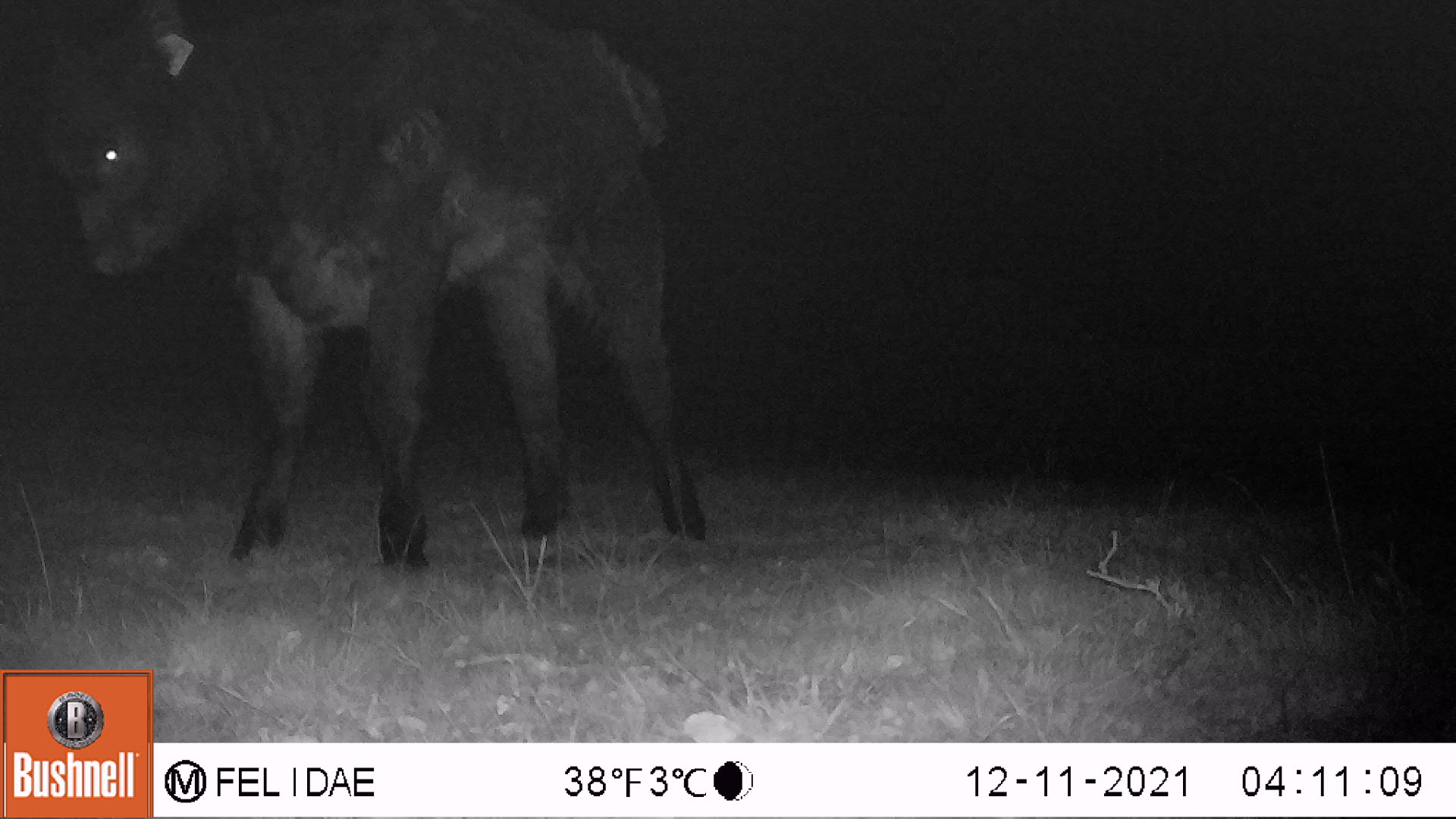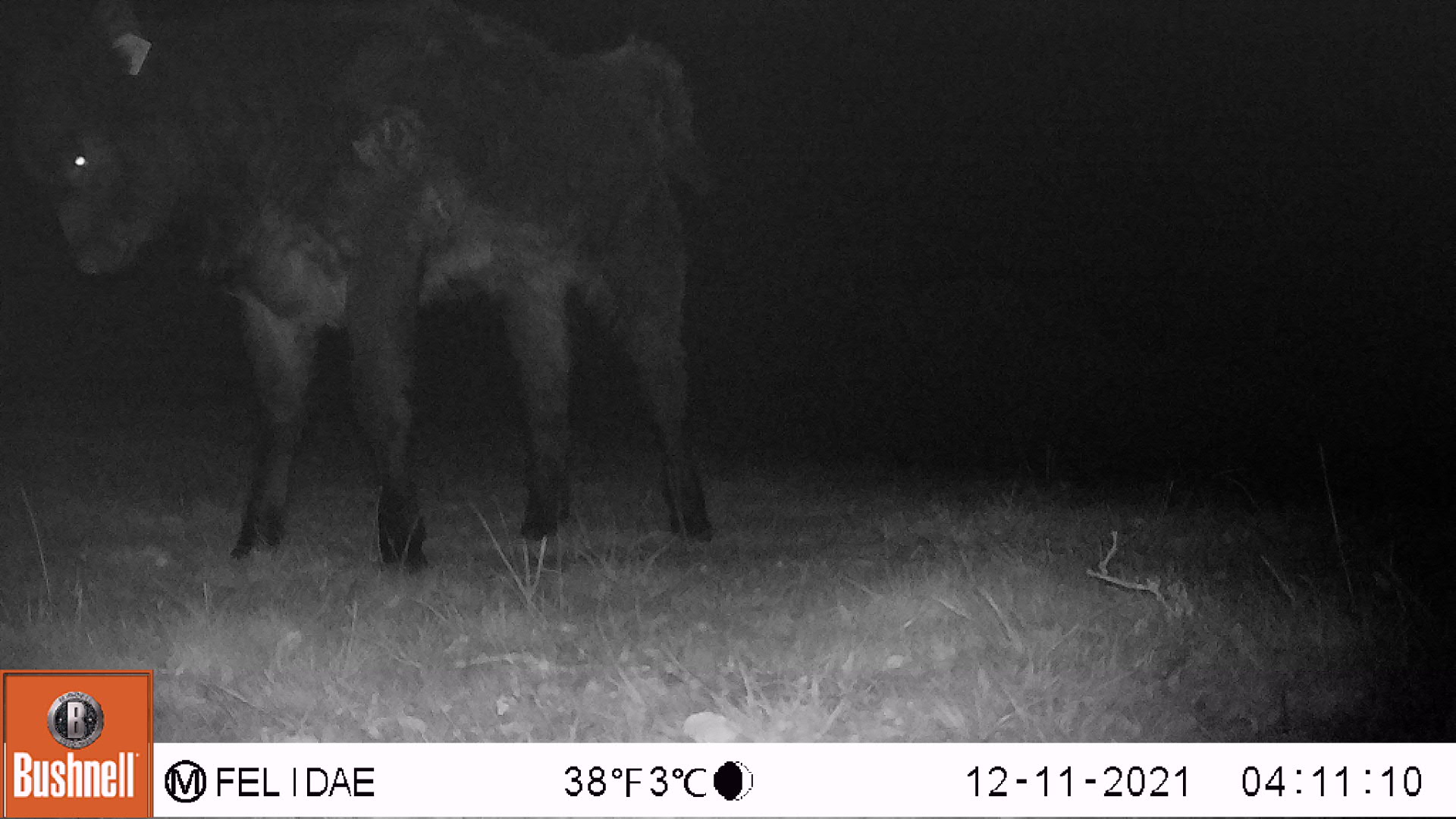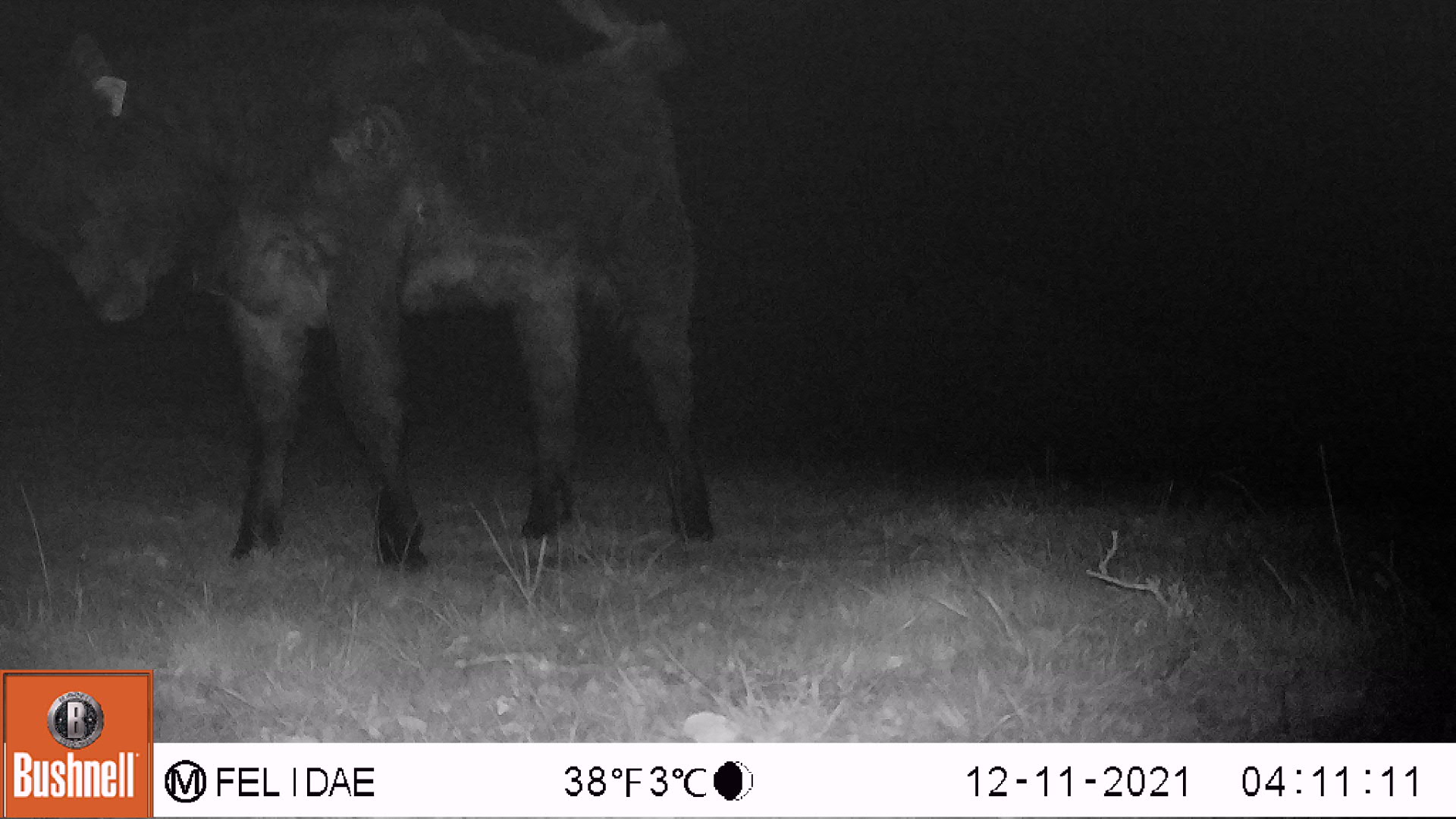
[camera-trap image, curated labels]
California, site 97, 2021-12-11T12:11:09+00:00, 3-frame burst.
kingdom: Animalia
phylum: Chordata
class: Mammalia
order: Artiodactyla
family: Bovidae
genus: Bos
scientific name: Bos taurus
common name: domestic cattle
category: cattle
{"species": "cattle (domestic cattle) (Bos taurus)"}